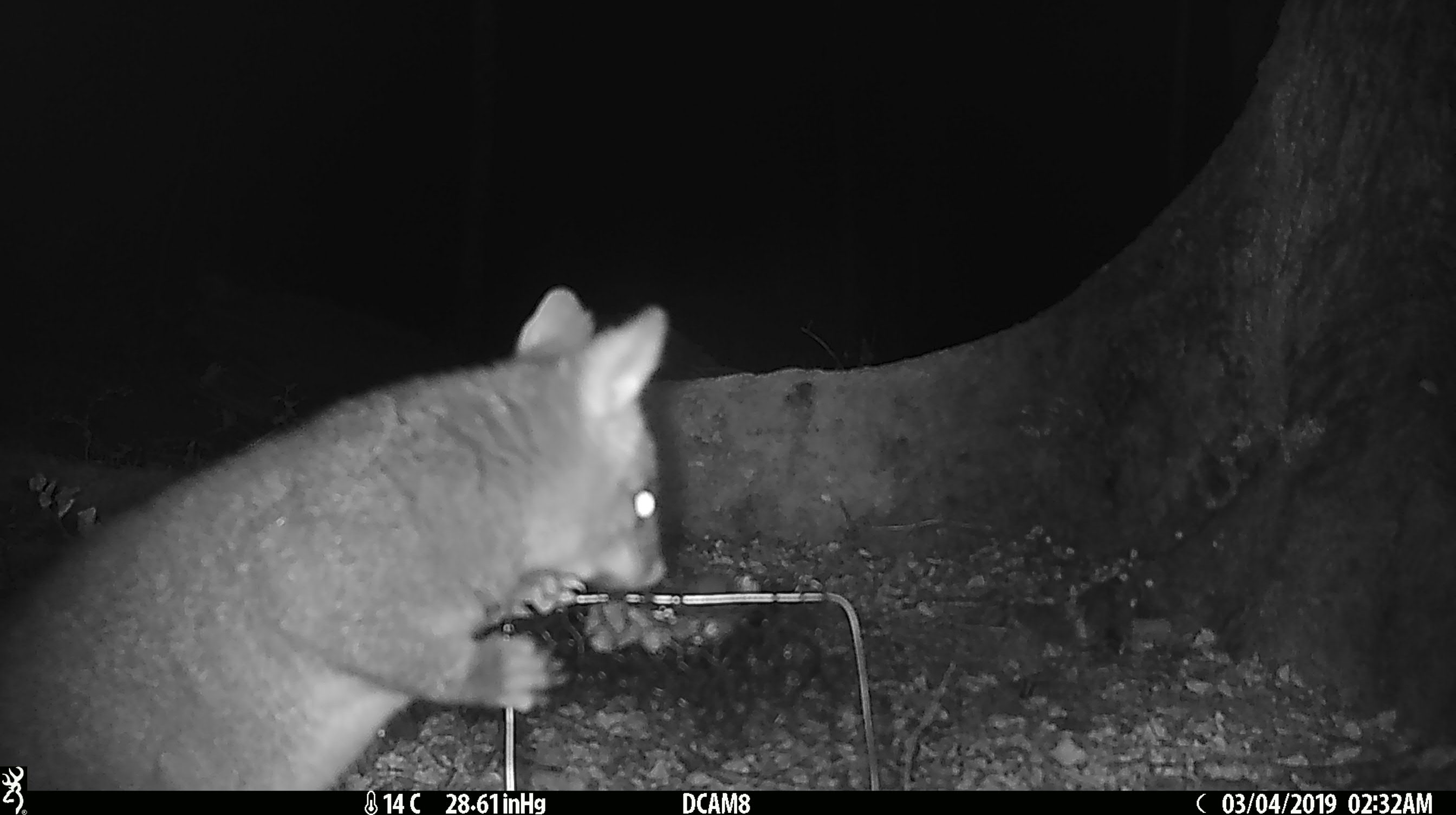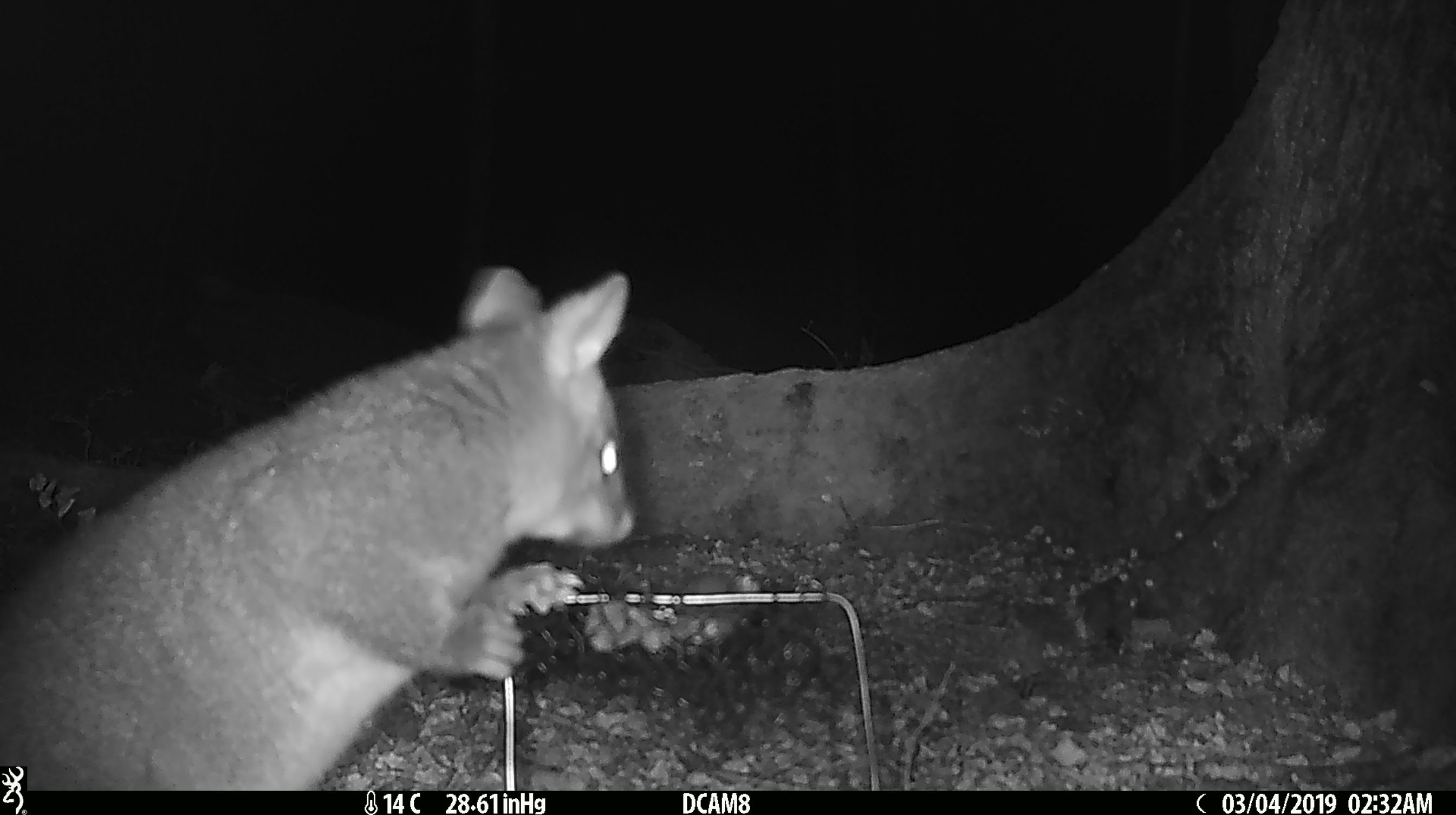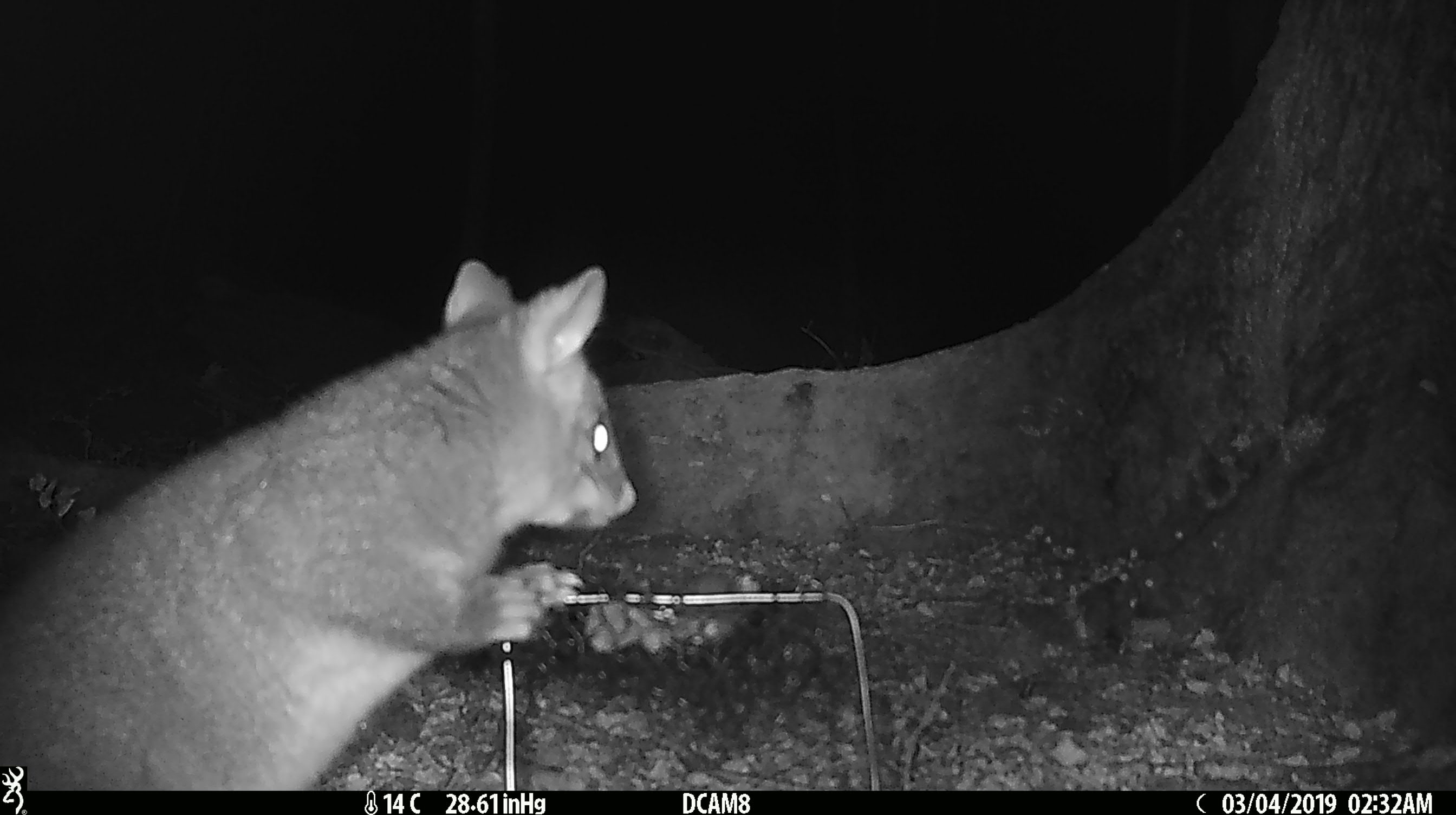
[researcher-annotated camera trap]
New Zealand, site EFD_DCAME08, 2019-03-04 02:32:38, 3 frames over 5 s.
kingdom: Animalia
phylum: Chordata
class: Mammalia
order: Diprotodontia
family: Phalangeridae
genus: Trichosurus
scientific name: Trichosurus vulpecula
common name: common brushtail possum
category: possum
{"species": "possum (common brushtail possum) (Trichosurus vulpecula)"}